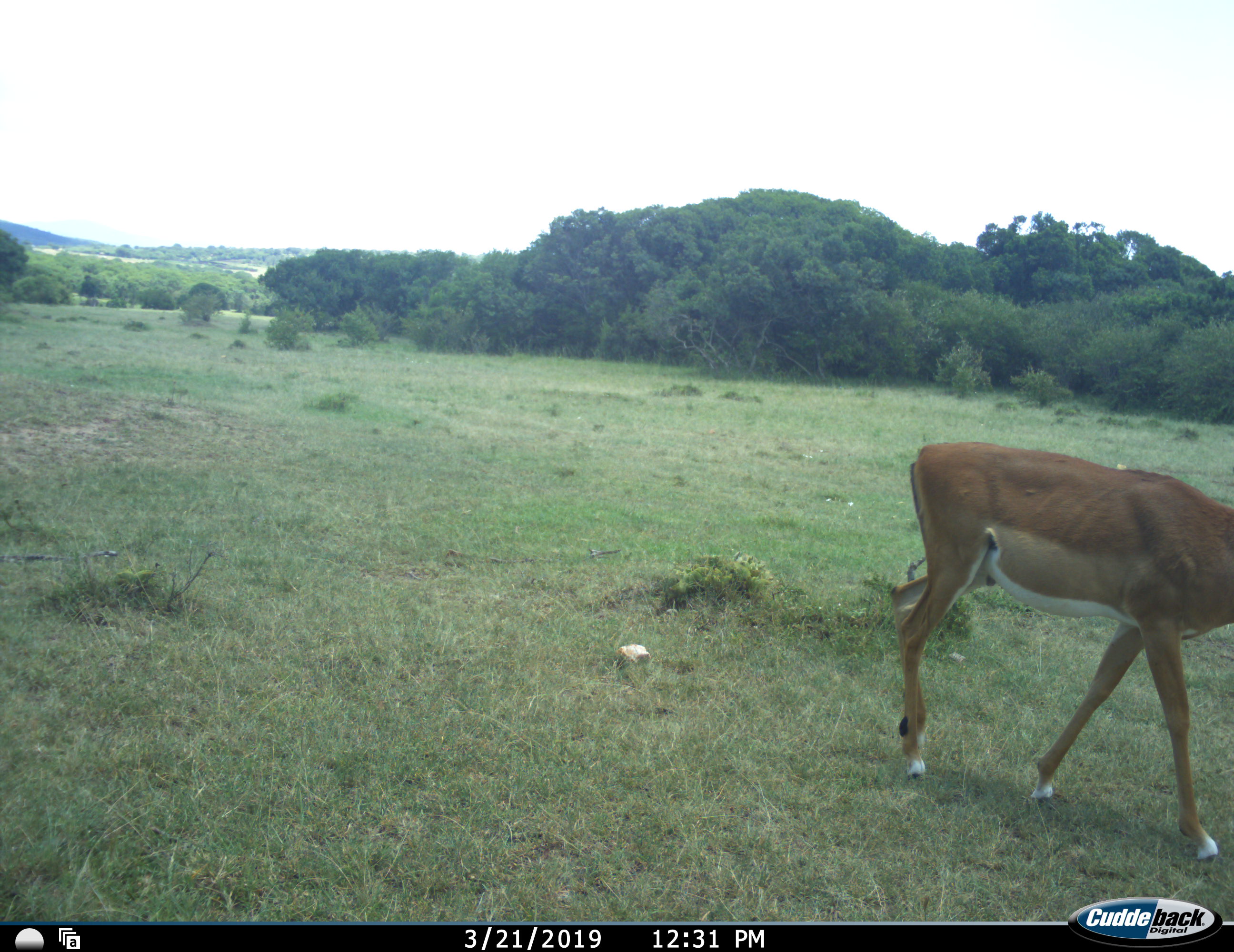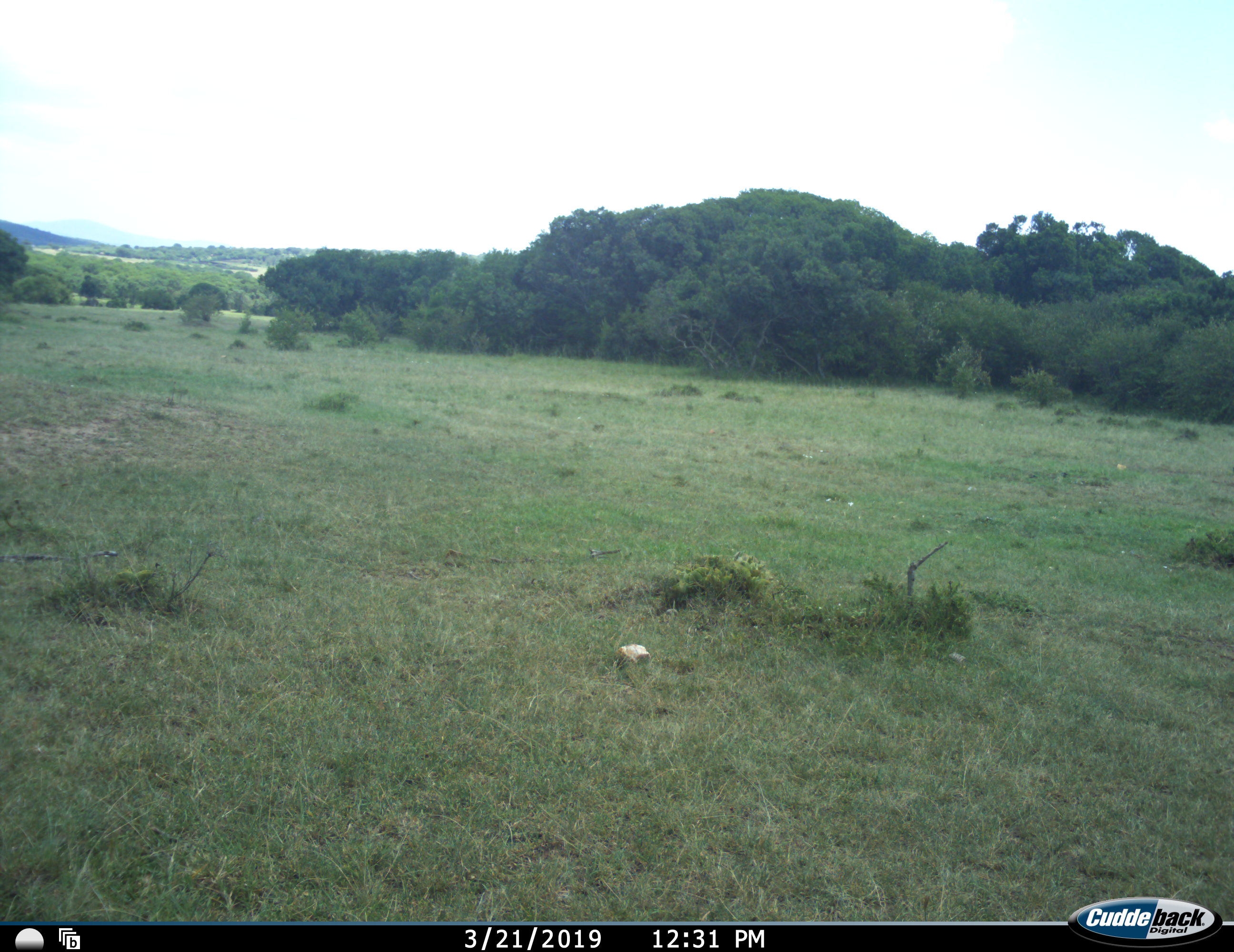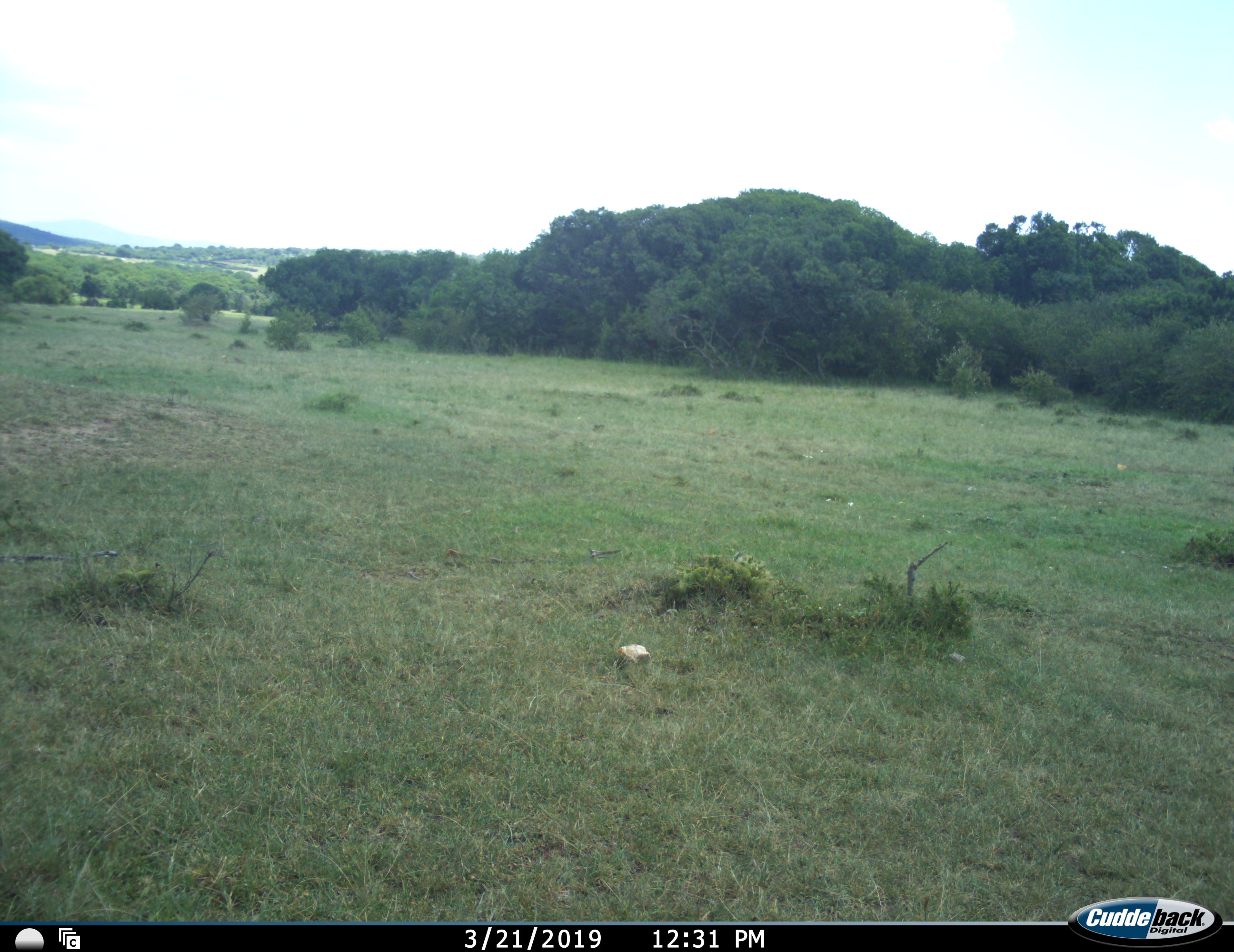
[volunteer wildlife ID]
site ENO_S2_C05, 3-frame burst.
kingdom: Animalia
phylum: Chordata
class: Mammalia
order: Artiodactyla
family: Bovidae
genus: Aepyceros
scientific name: Aepyceros melampus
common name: impala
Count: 1.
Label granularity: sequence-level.